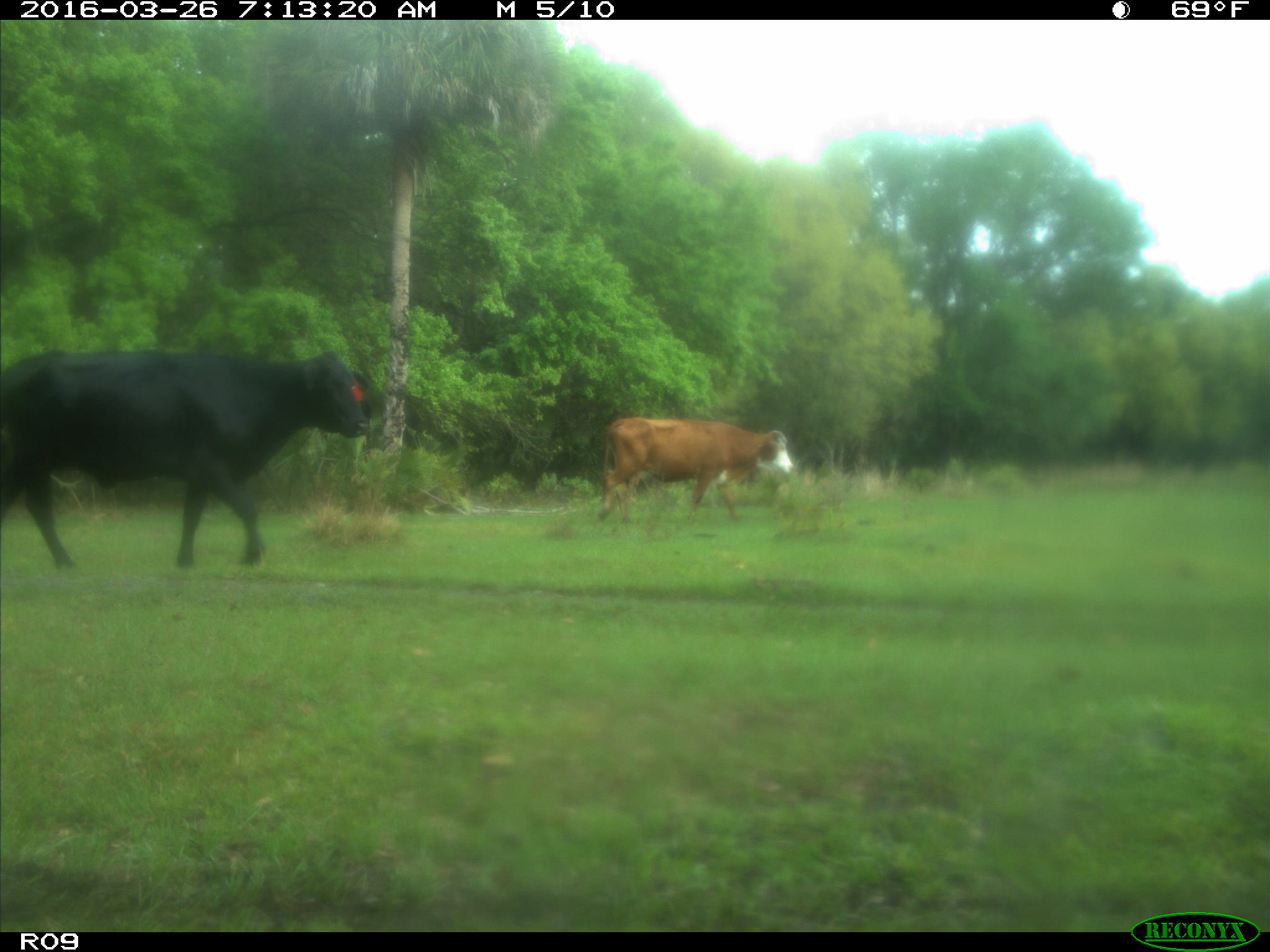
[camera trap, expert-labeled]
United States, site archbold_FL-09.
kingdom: Animalia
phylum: Chordata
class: Mammalia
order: Artiodactyla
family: Bovidae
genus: Bos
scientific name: Bos taurus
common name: domestic cow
Bos taurus (domestic cow).